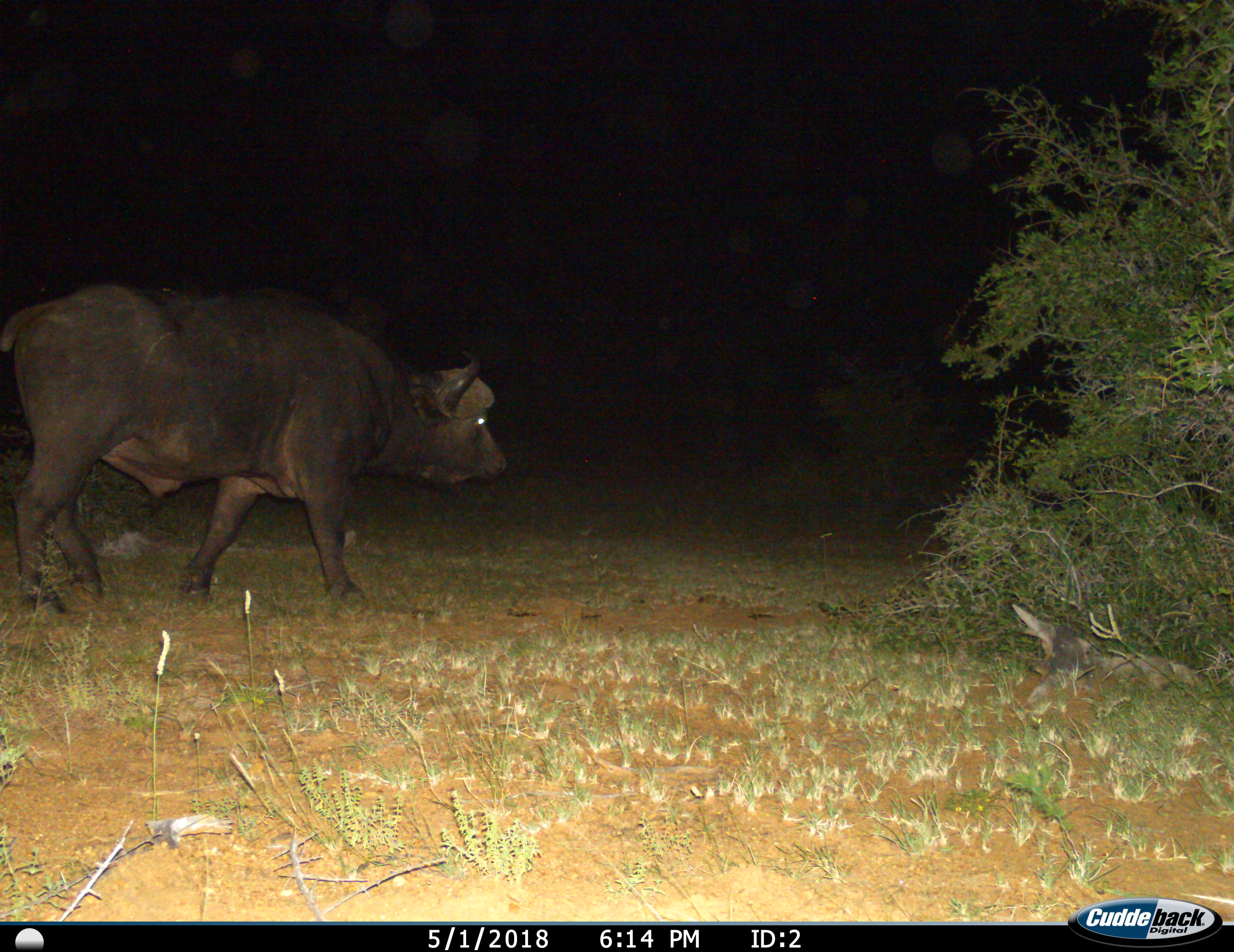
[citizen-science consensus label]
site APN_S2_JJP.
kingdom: Animalia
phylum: Chordata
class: Mammalia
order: Artiodactyla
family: Bovidae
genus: Syncerus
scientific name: Syncerus caffer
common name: african buffalo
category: buffalo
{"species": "buffalo (african buffalo) (Syncerus caffer)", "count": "1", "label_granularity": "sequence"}